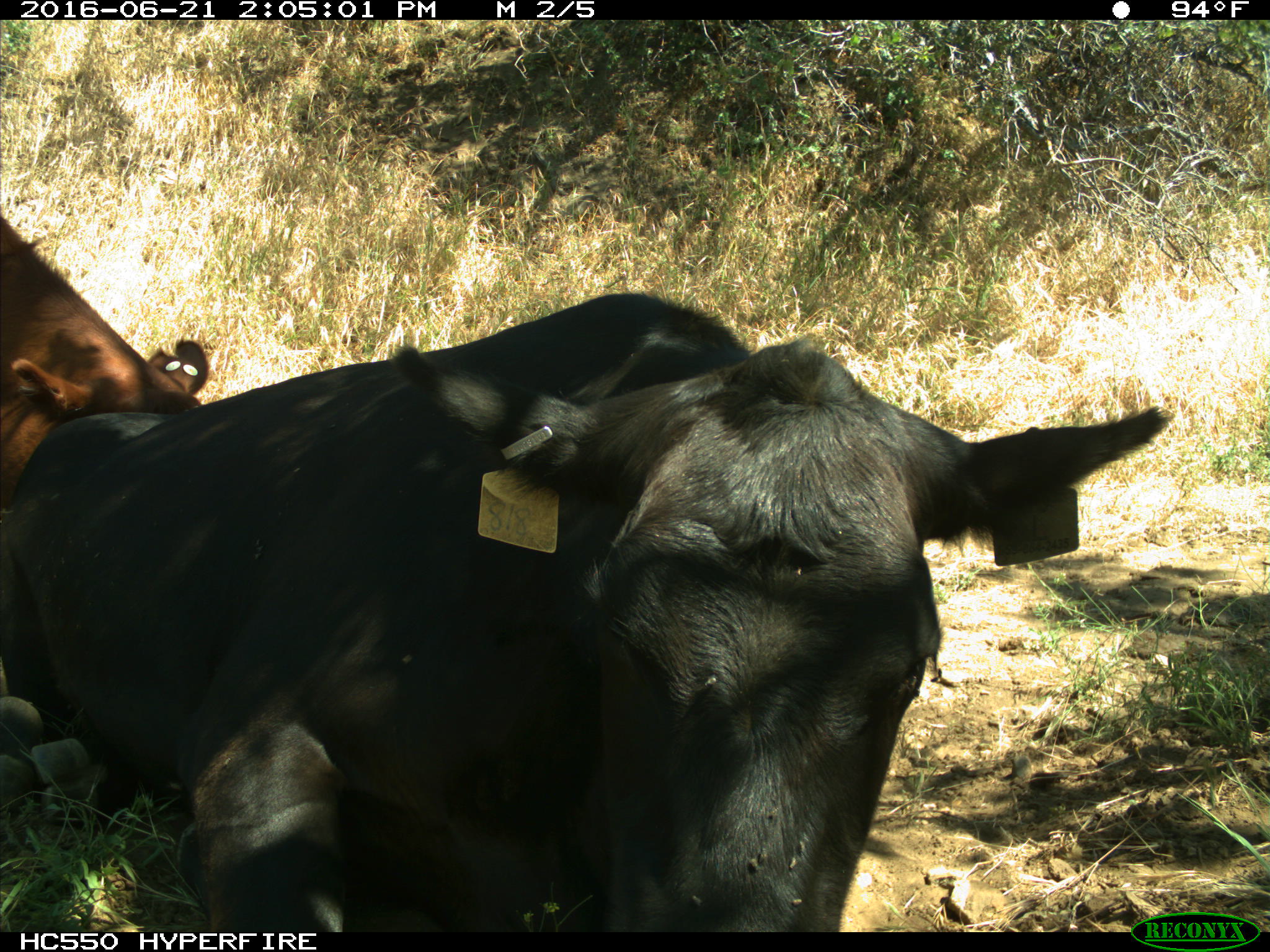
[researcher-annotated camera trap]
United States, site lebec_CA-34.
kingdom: Animalia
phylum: Chordata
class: Mammalia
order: Artiodactyla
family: Bovidae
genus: Bos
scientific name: Bos taurus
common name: domestic cow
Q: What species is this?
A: Bos taurus (domestic cow).